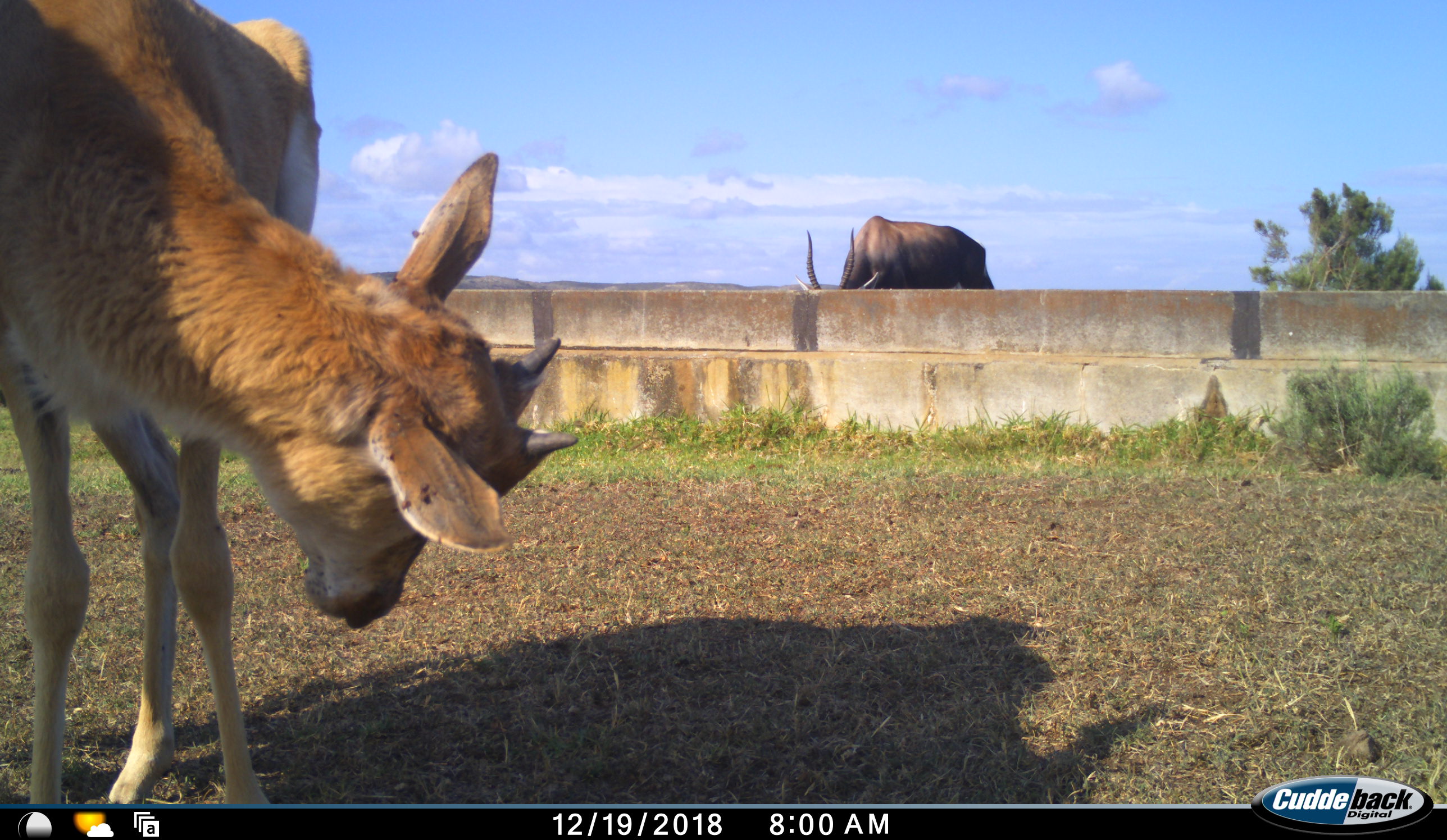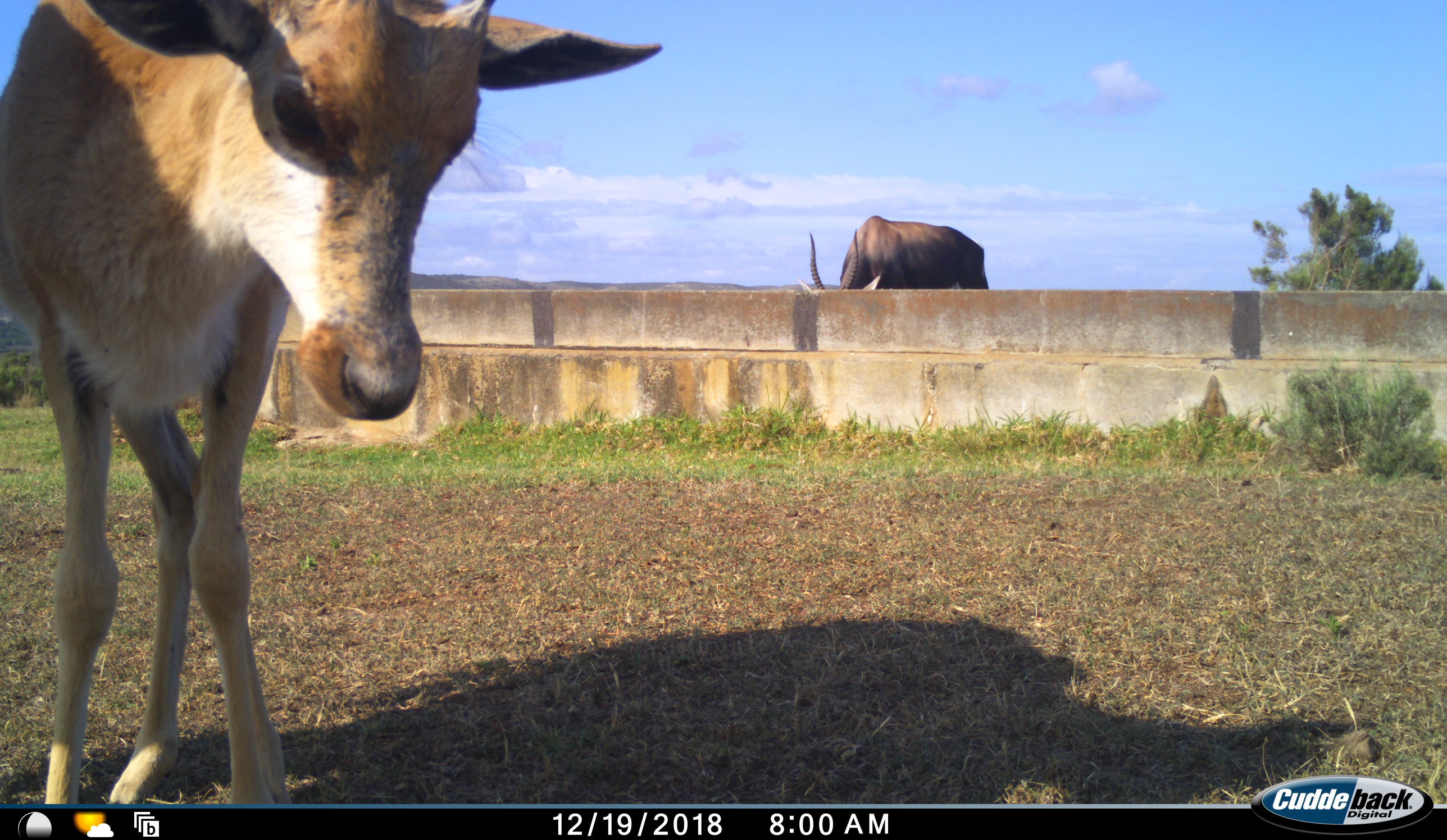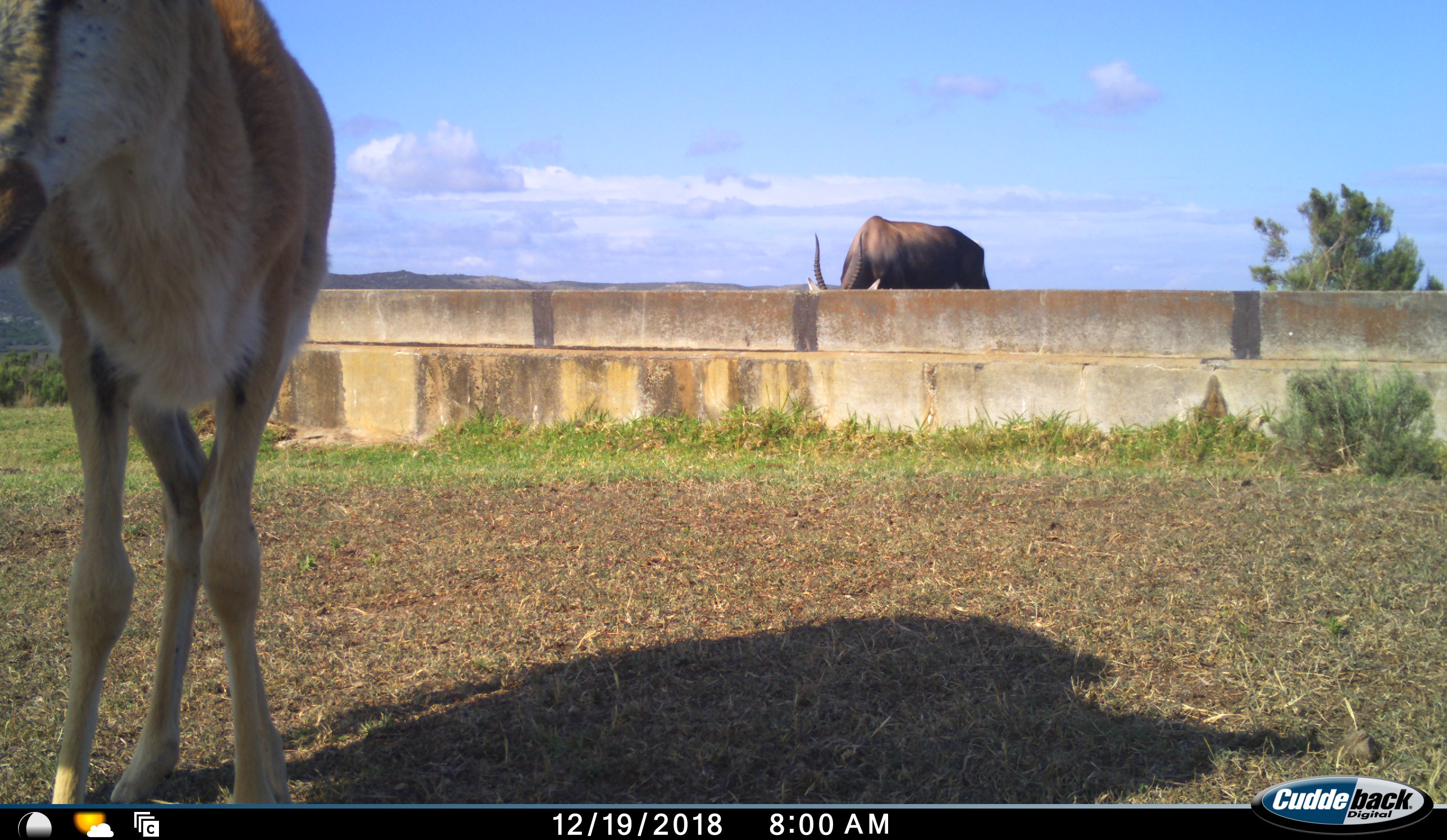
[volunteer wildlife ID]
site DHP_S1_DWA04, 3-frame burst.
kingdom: Animalia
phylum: Chordata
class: Mammalia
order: Artiodactyla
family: Bovidae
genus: Damaliscus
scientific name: Damaliscus pygargus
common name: bontebok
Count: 2.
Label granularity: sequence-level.